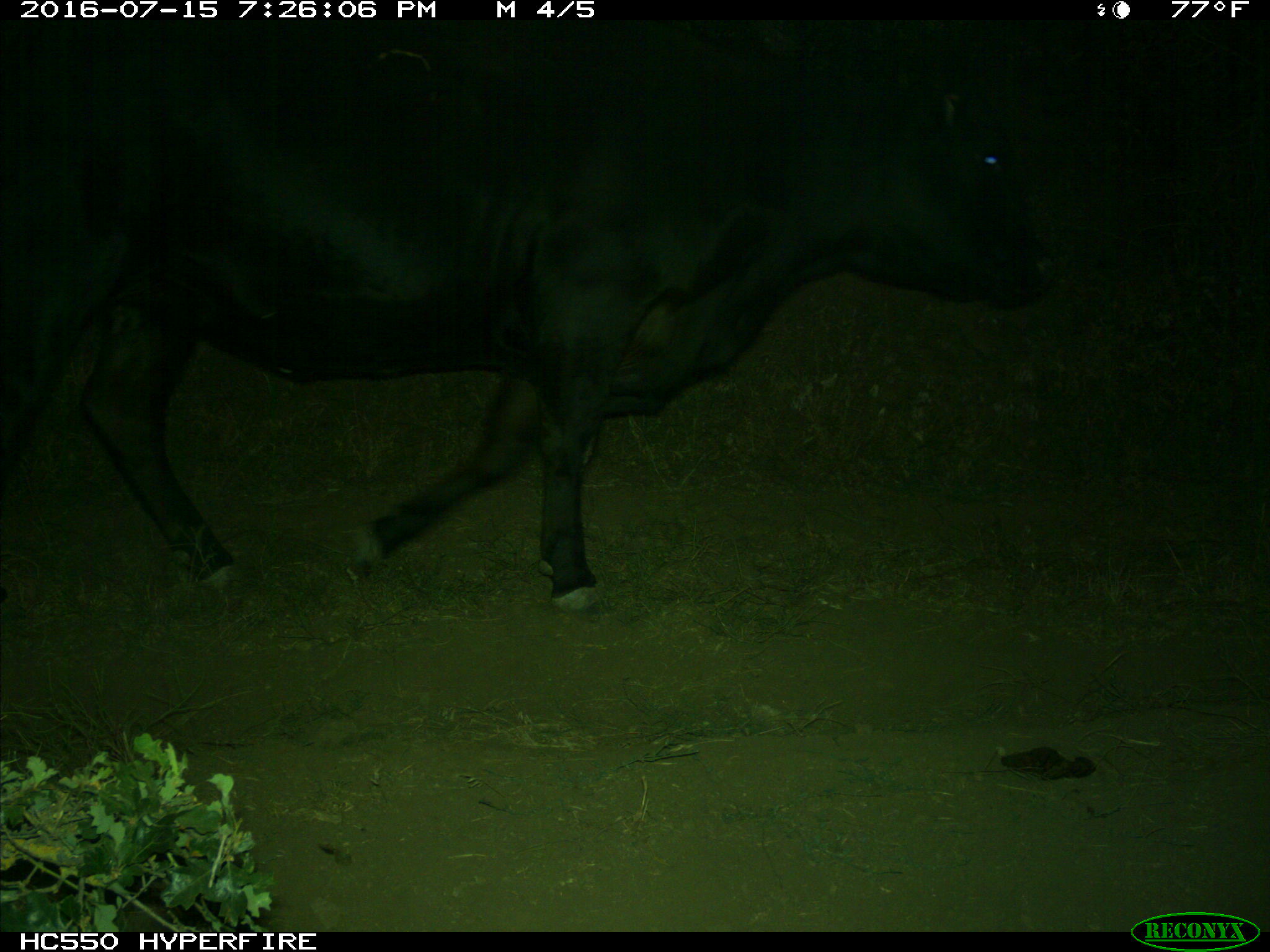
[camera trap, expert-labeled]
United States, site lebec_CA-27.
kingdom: Animalia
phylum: Chordata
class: Mammalia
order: Artiodactyla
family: Bovidae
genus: Bos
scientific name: Bos taurus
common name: domestic cow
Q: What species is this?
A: Bos taurus (domestic cow).